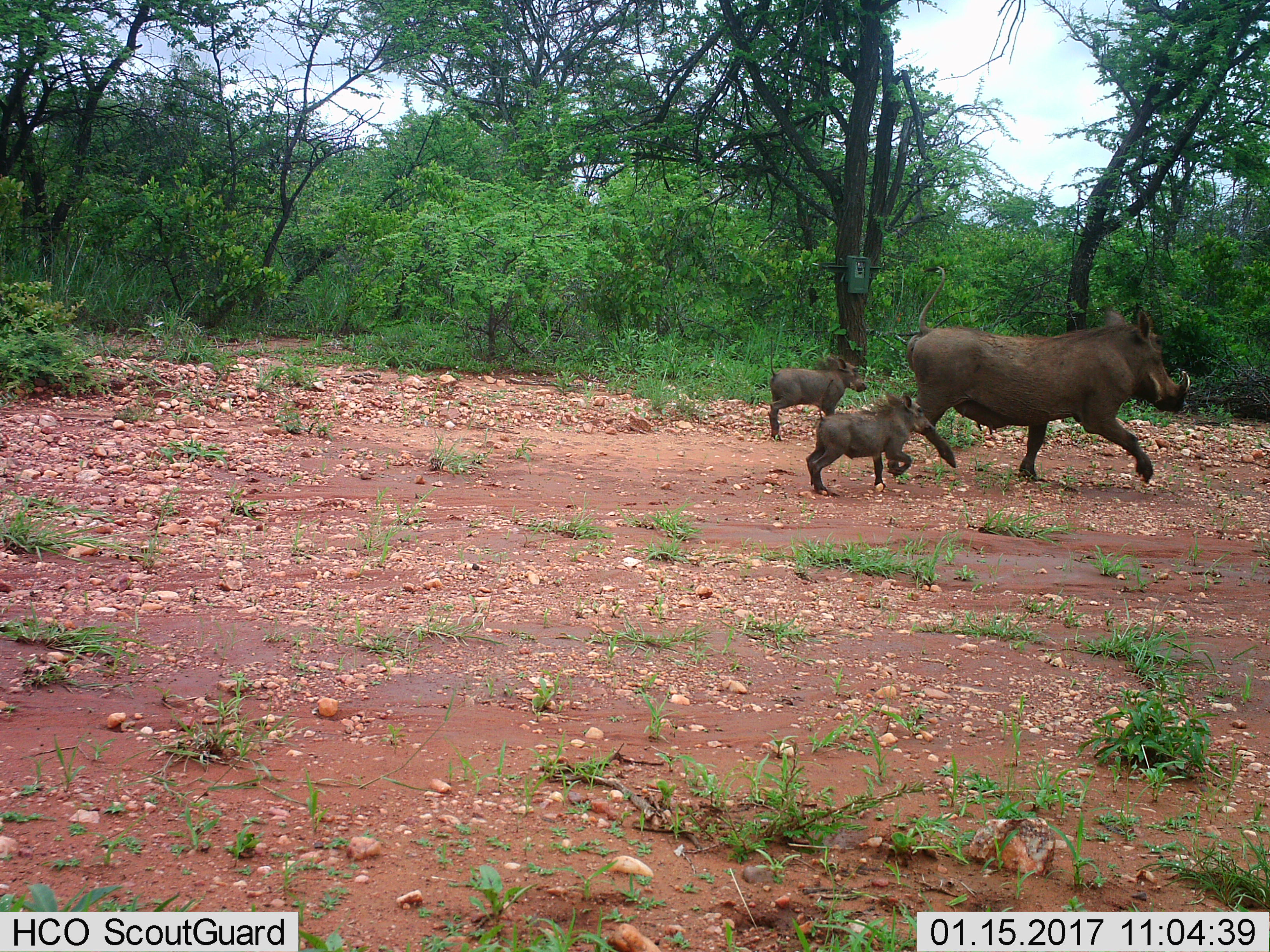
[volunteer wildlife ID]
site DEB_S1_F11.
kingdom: Animalia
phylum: Chordata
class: Mammalia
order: Artiodactyla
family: Suidae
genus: Phacochoerus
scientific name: Phacochoerus africanus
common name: warthog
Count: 3.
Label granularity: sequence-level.